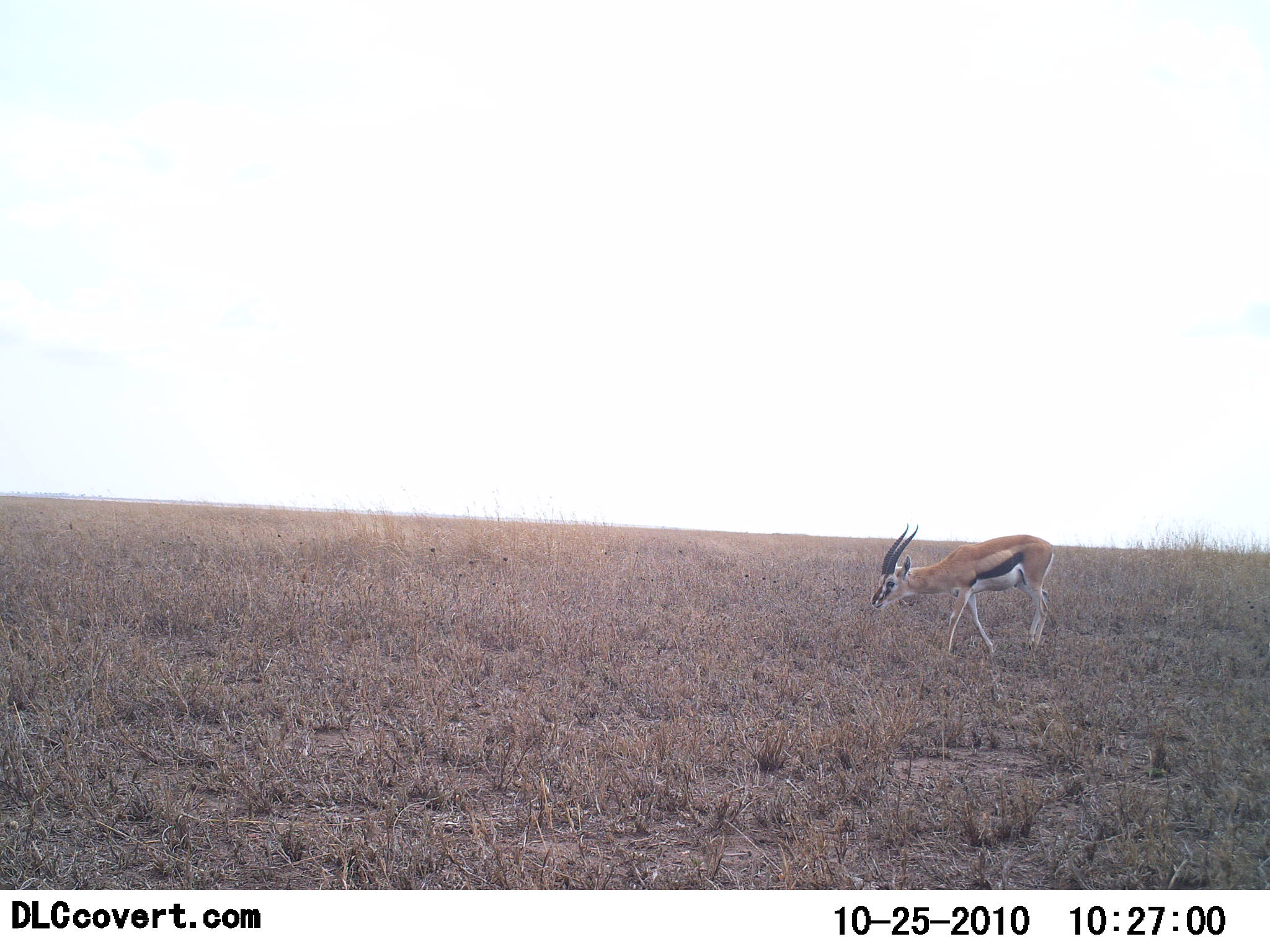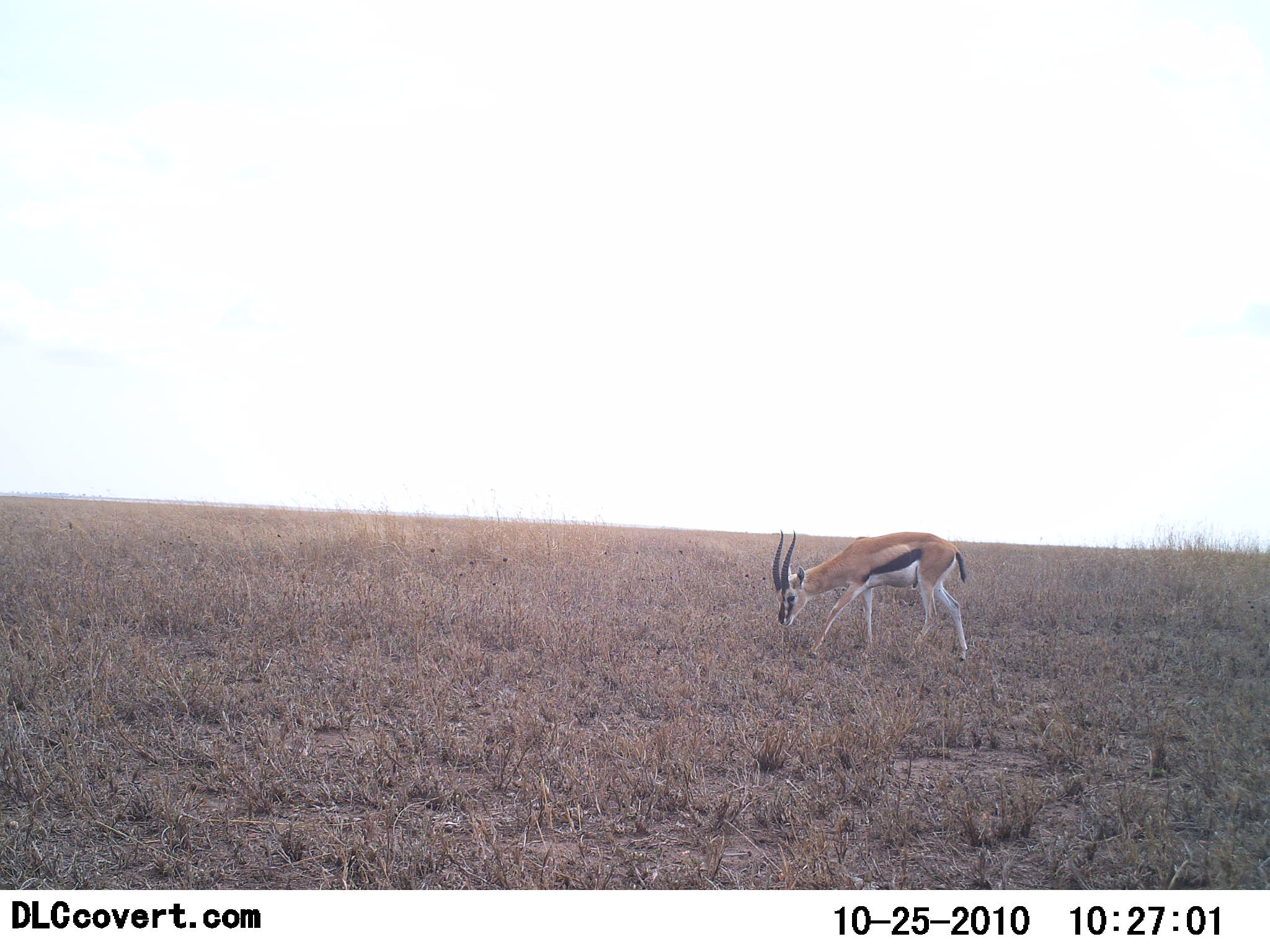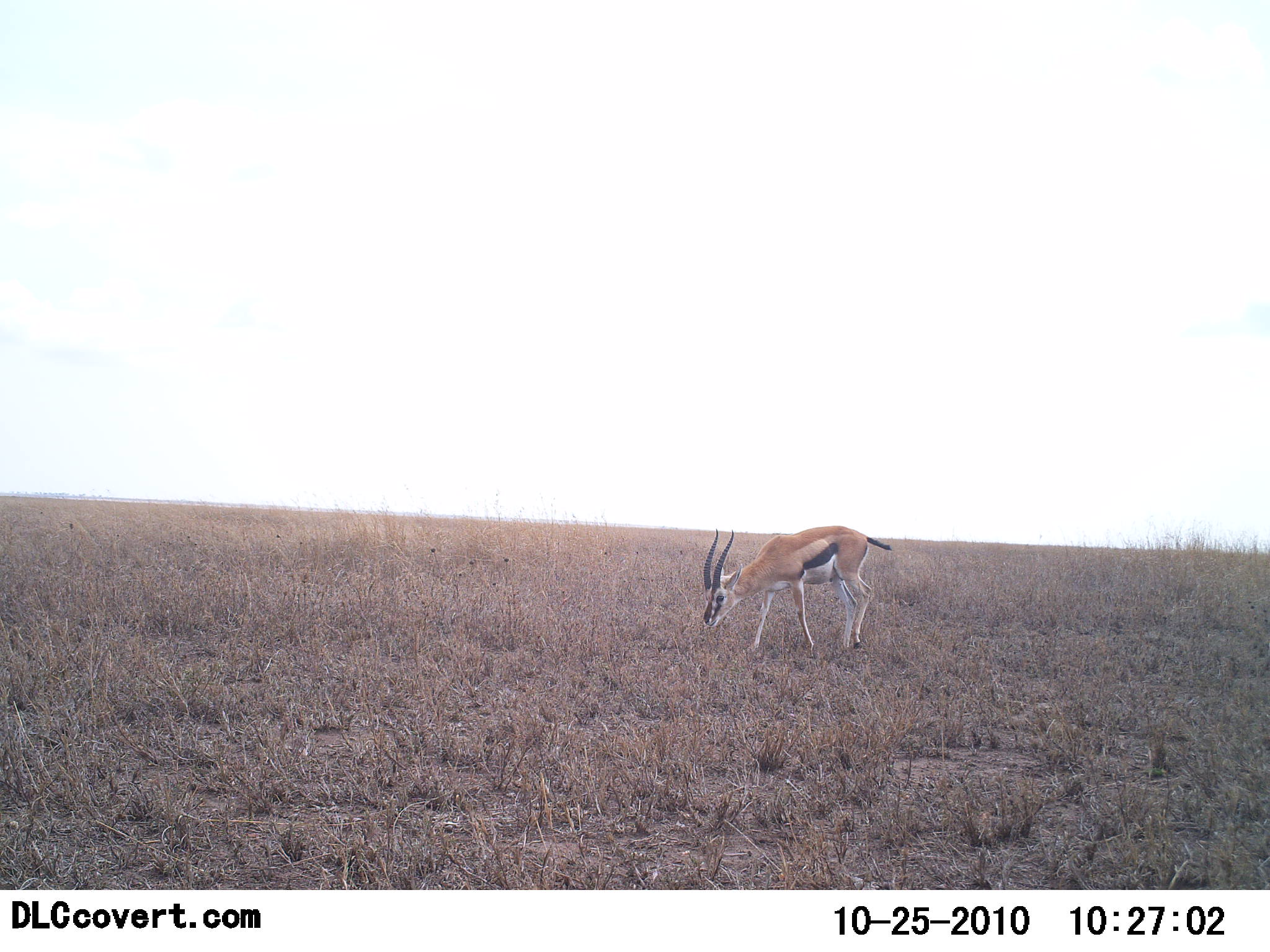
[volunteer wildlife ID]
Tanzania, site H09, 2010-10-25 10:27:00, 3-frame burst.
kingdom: Animalia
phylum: Chordata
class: Mammalia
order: Artiodactyla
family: Bovidae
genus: Eudorcas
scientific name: Eudorcas thomsonii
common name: thomson's gazelle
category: gazellethomsons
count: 1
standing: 7%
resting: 0%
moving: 64%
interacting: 0%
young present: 0%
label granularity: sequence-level